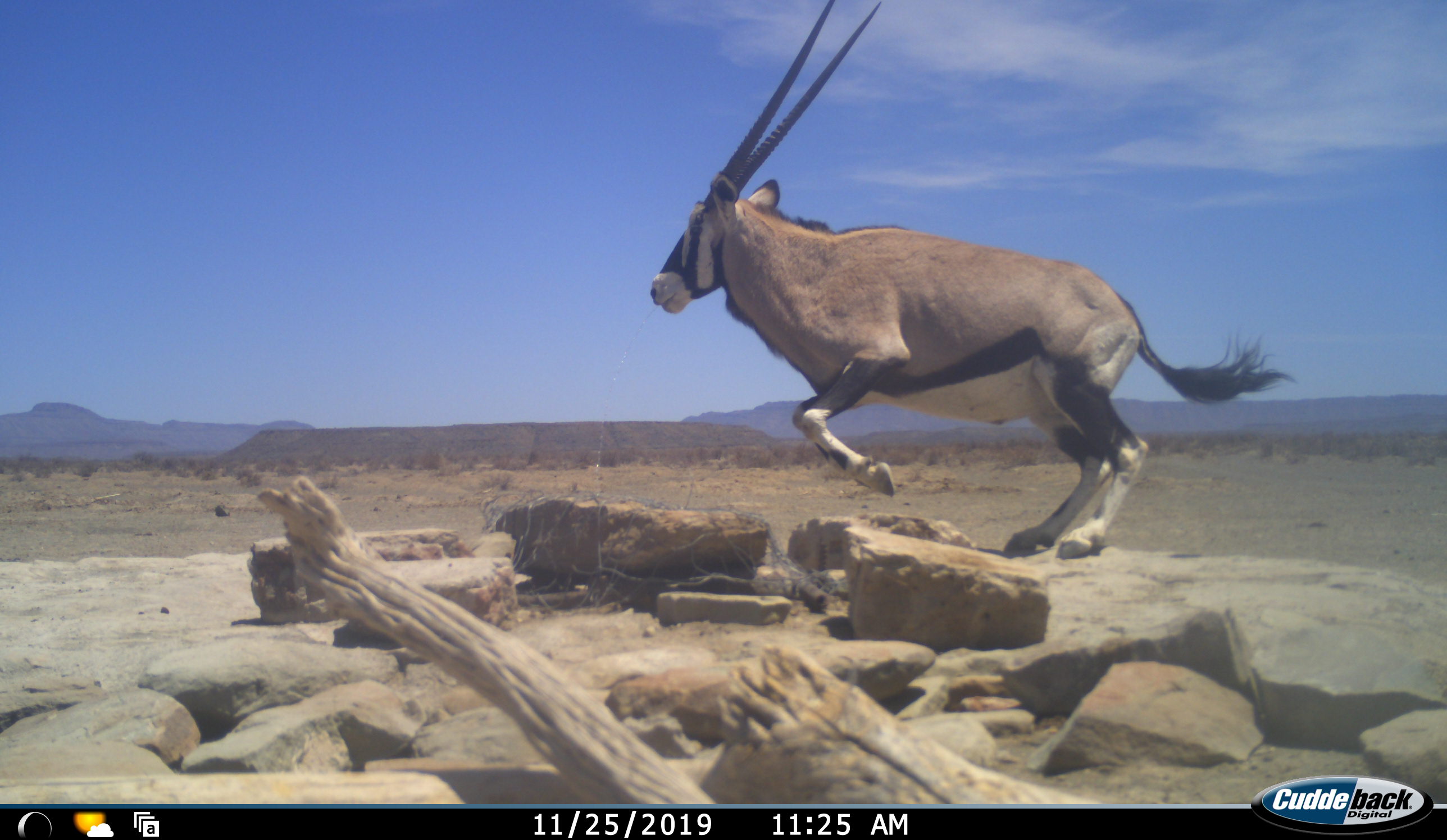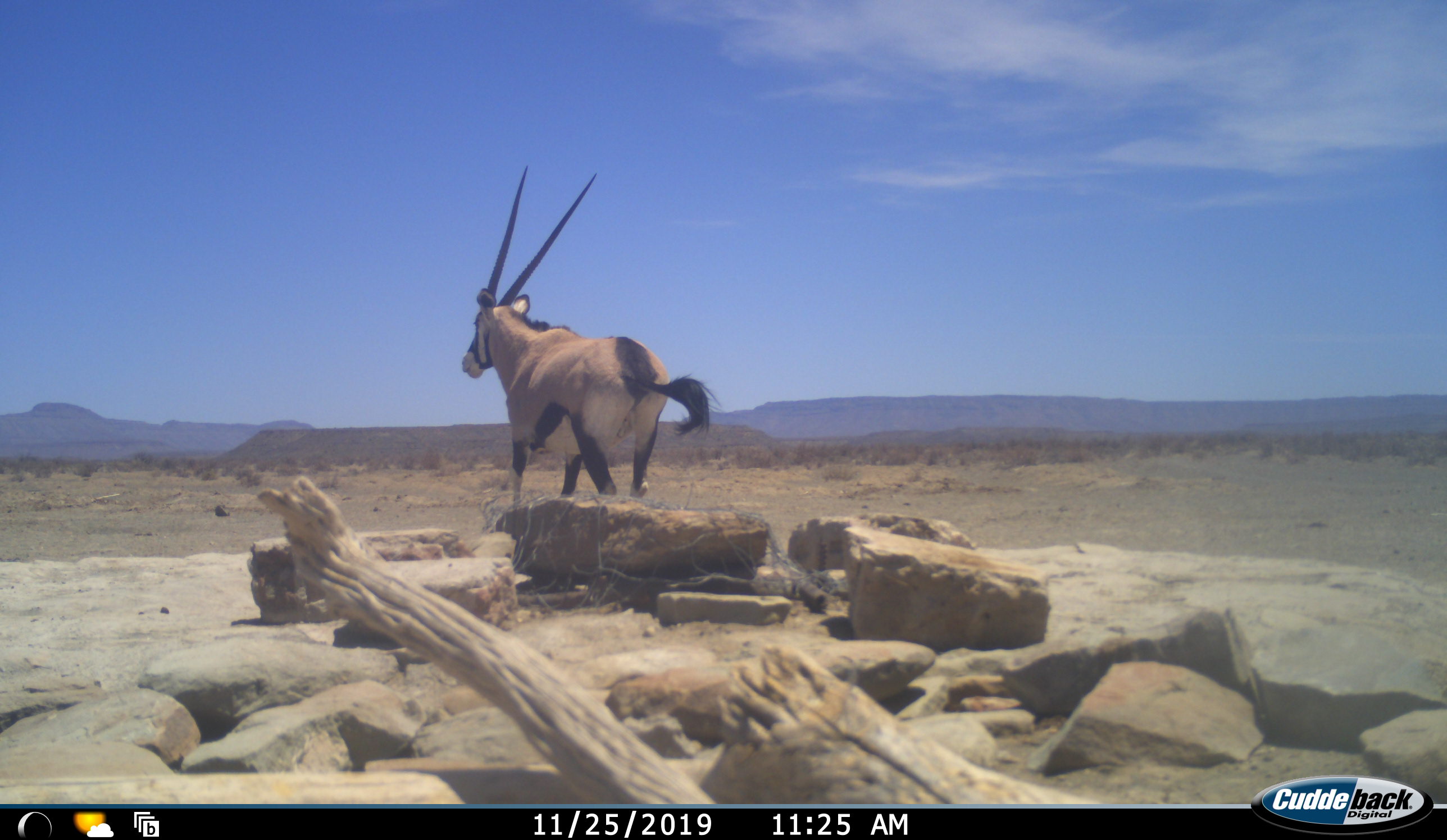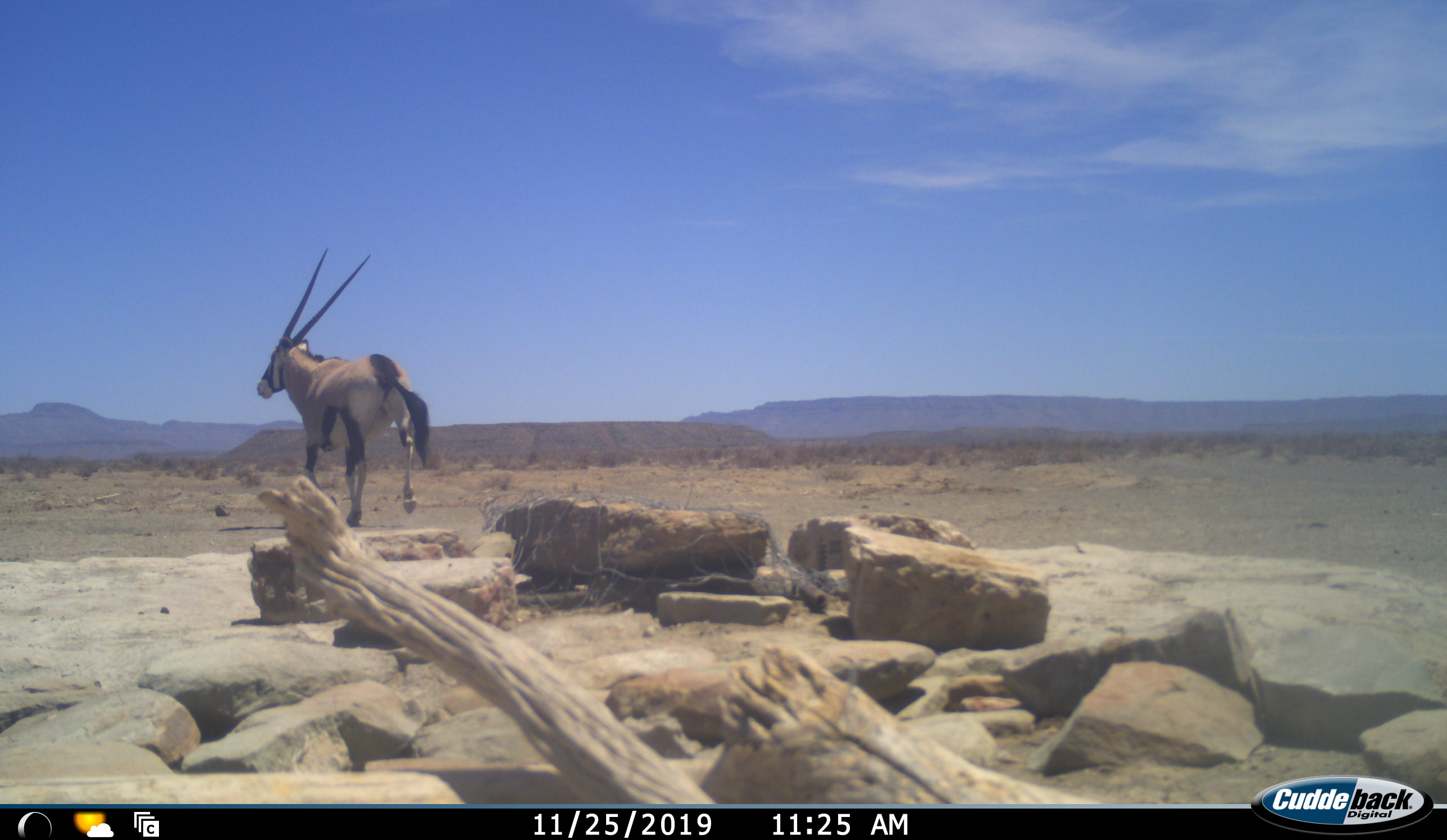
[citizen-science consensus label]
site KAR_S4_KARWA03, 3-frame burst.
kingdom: Animalia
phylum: Chordata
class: Mammalia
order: Artiodactyla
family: Bovidae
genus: Oryx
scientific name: Oryx gazella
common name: gemsbok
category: oryx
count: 1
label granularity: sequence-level